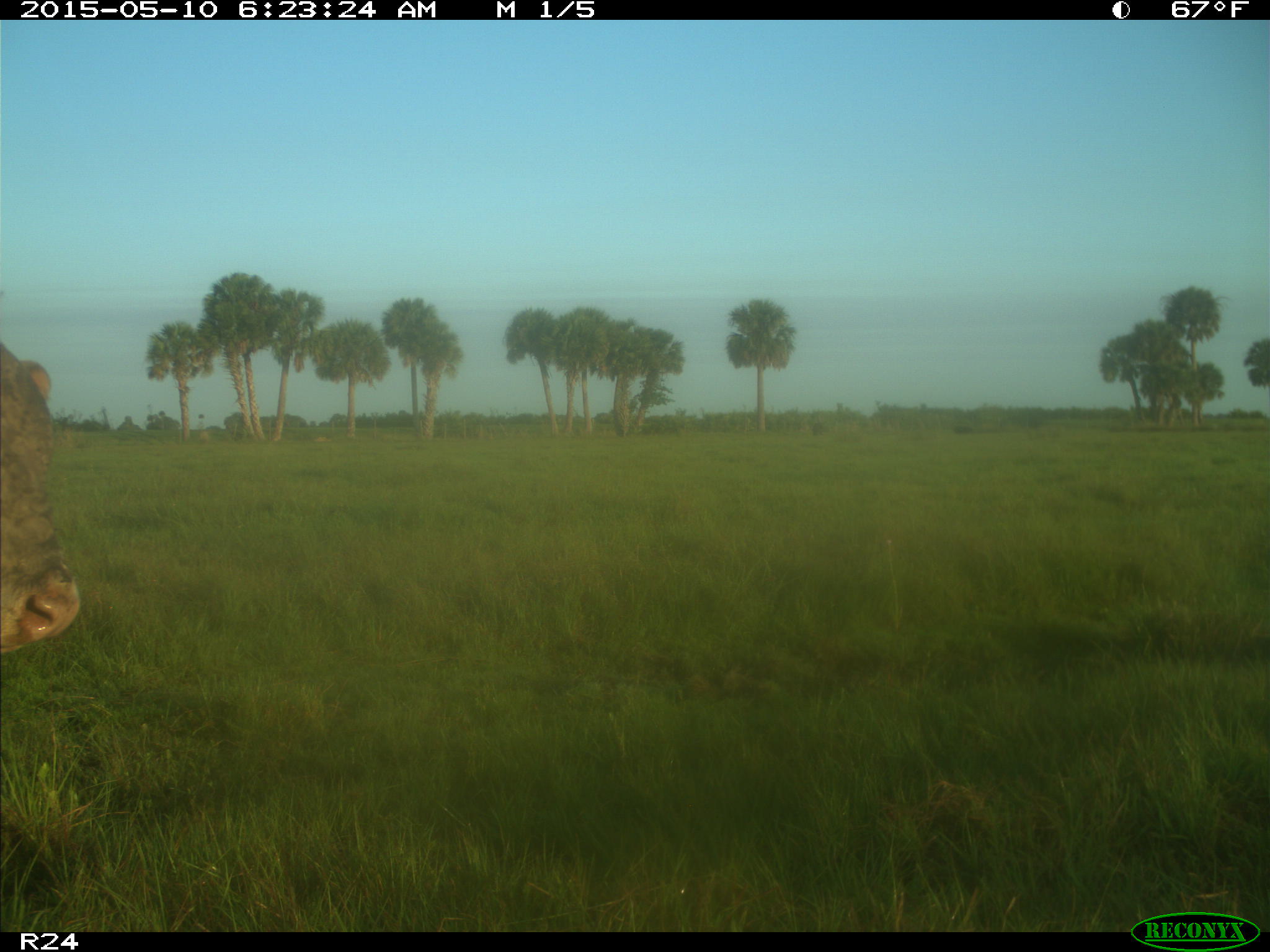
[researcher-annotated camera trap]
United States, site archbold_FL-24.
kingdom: Animalia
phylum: Chordata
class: Mammalia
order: Artiodactyla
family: Bovidae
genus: Bos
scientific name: Bos taurus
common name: domestic cow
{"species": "Bos taurus (domestic cow)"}